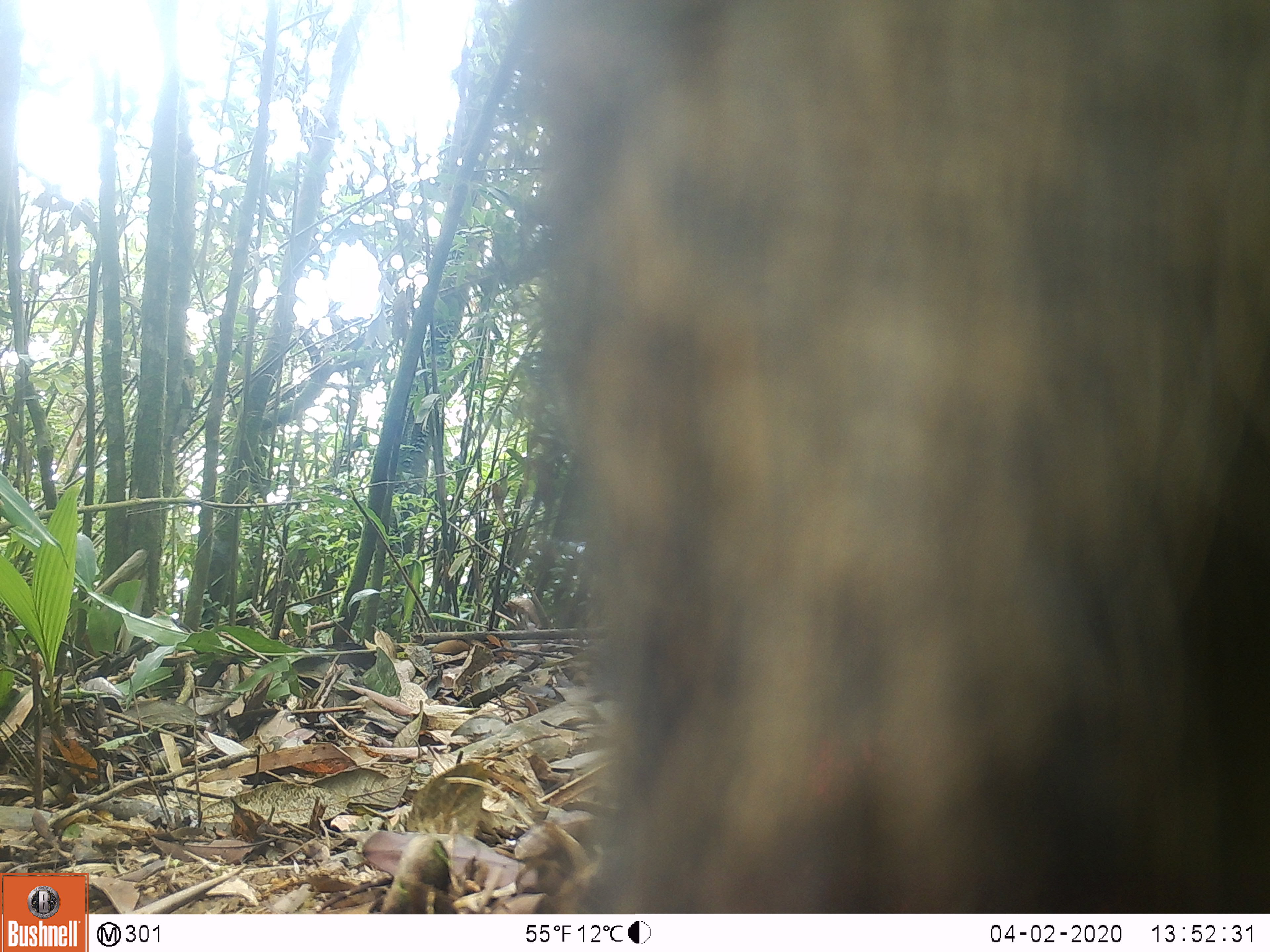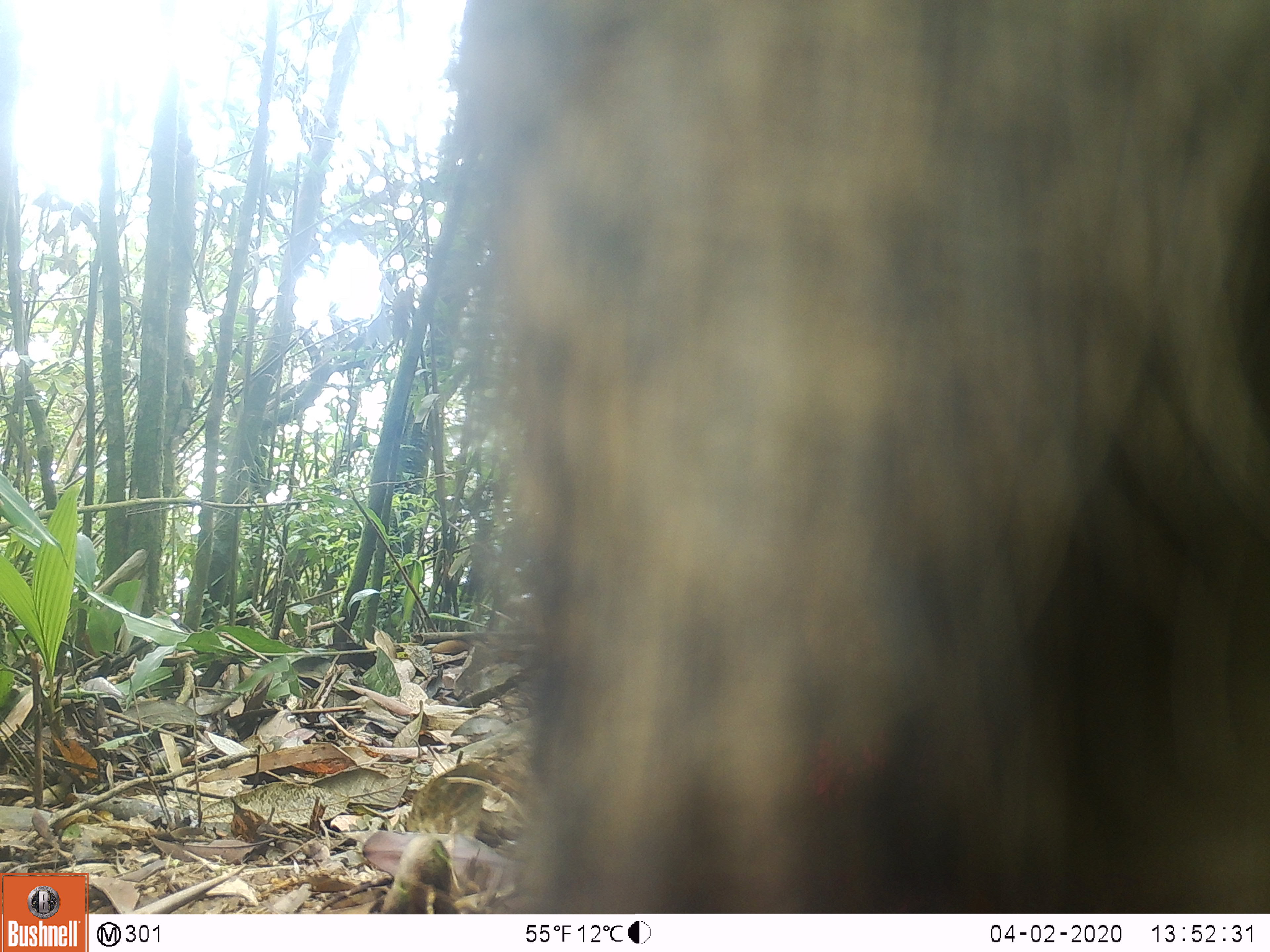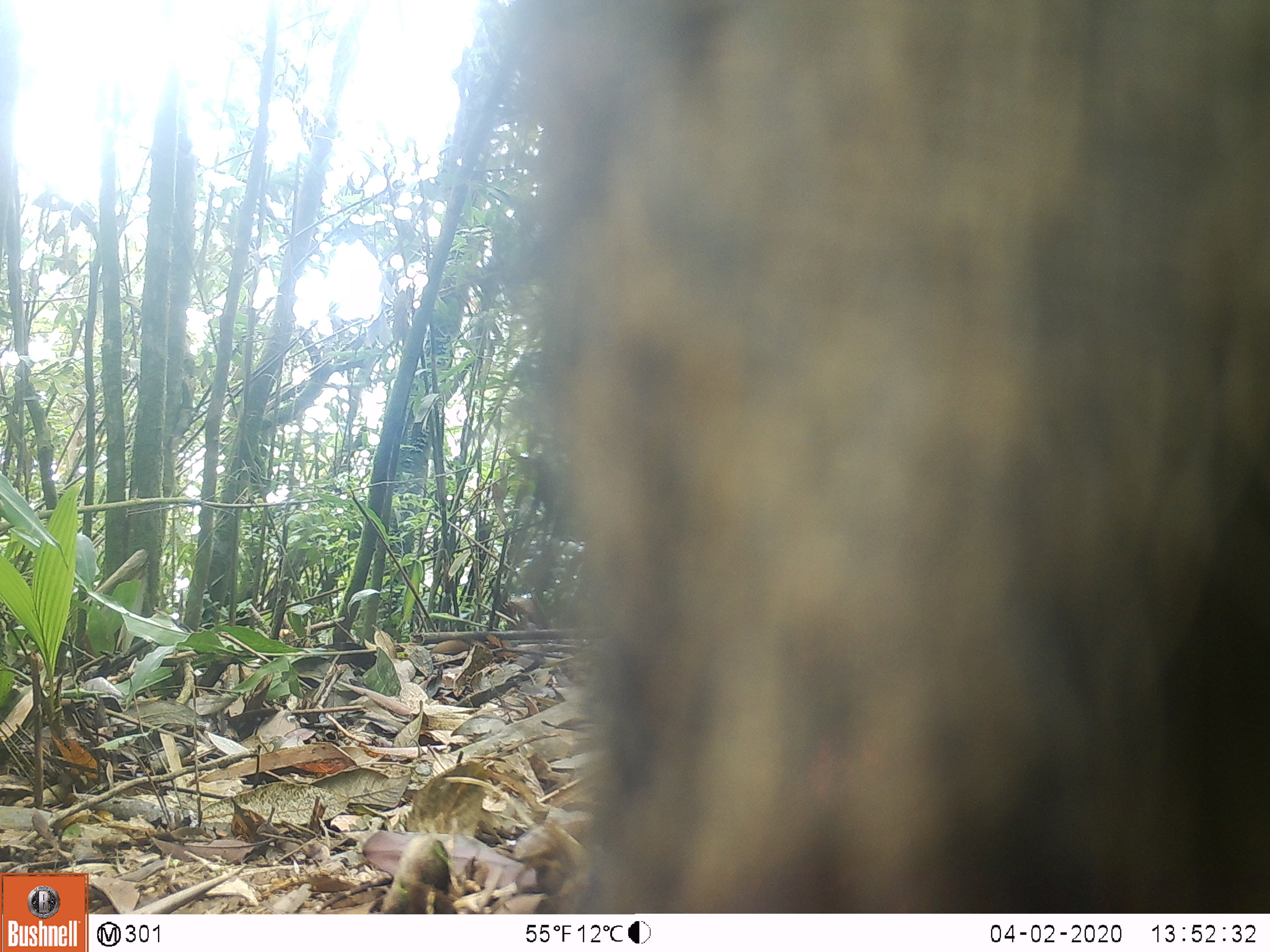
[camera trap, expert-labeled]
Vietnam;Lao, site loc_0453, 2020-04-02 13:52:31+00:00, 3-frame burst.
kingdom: Animalia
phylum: Chordata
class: Mammalia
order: Artiodactyla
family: Suidae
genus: Sus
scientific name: Sus scrofa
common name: eurasian wild pig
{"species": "eurasian wild pig (Sus scrofa)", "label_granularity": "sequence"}